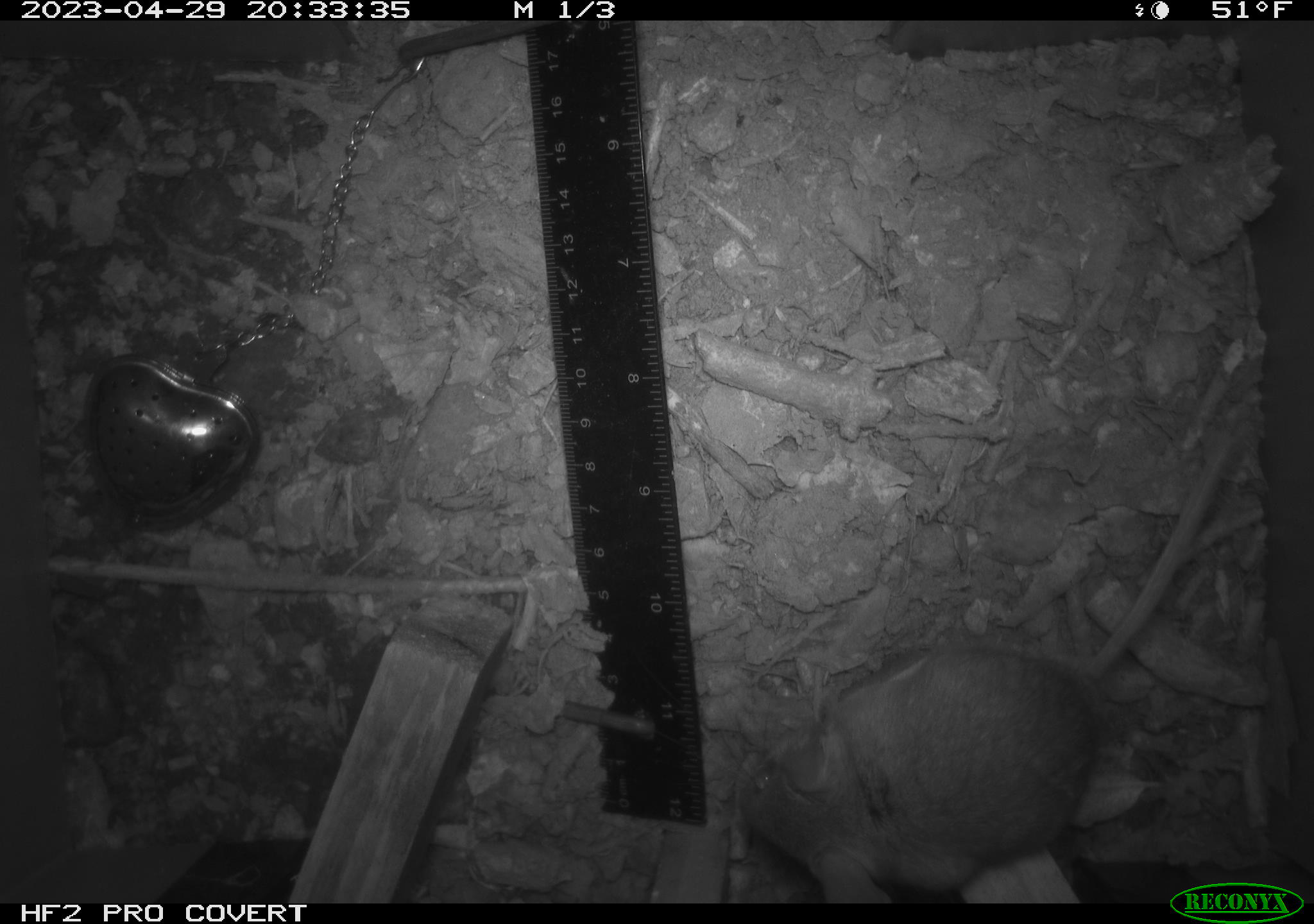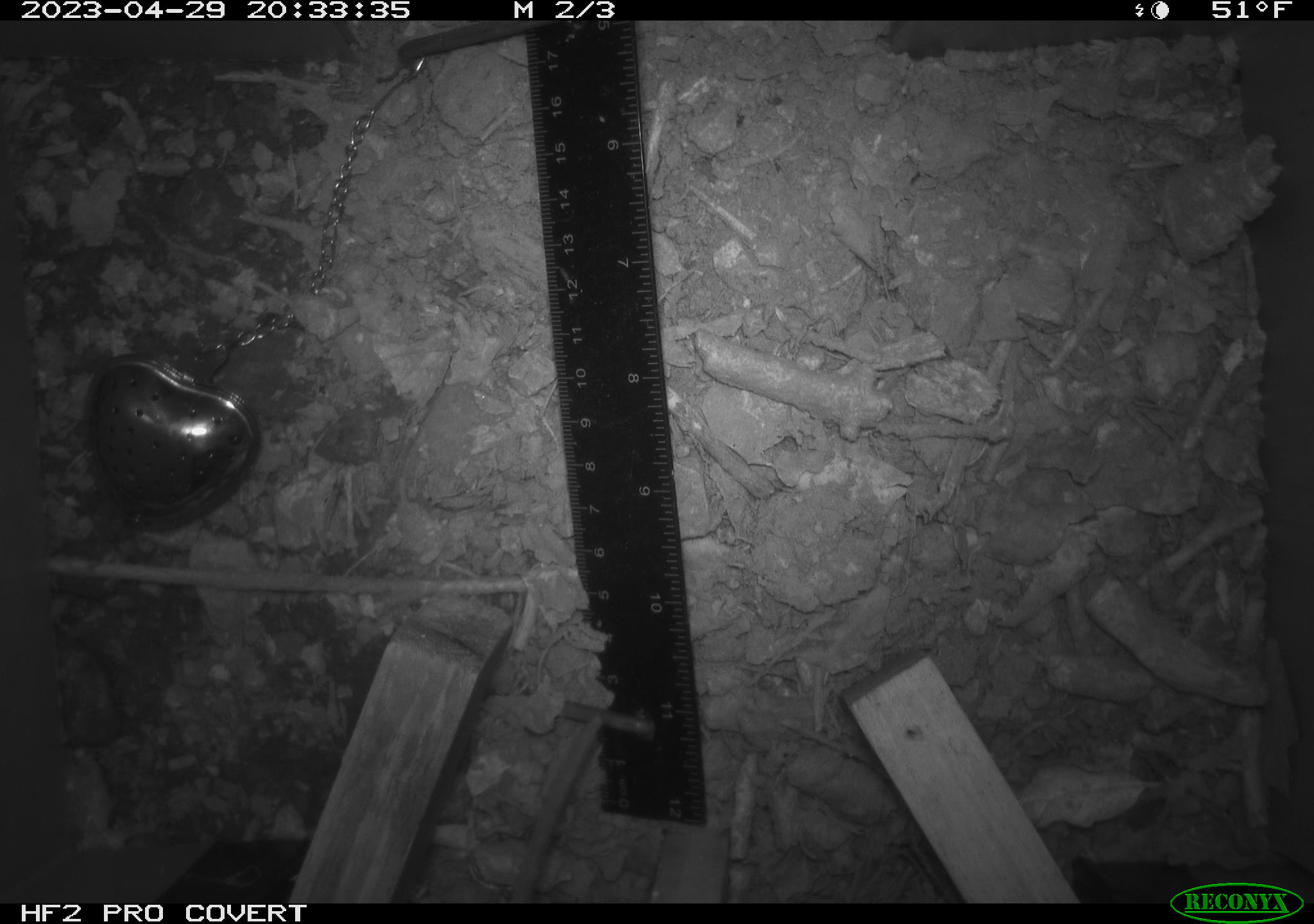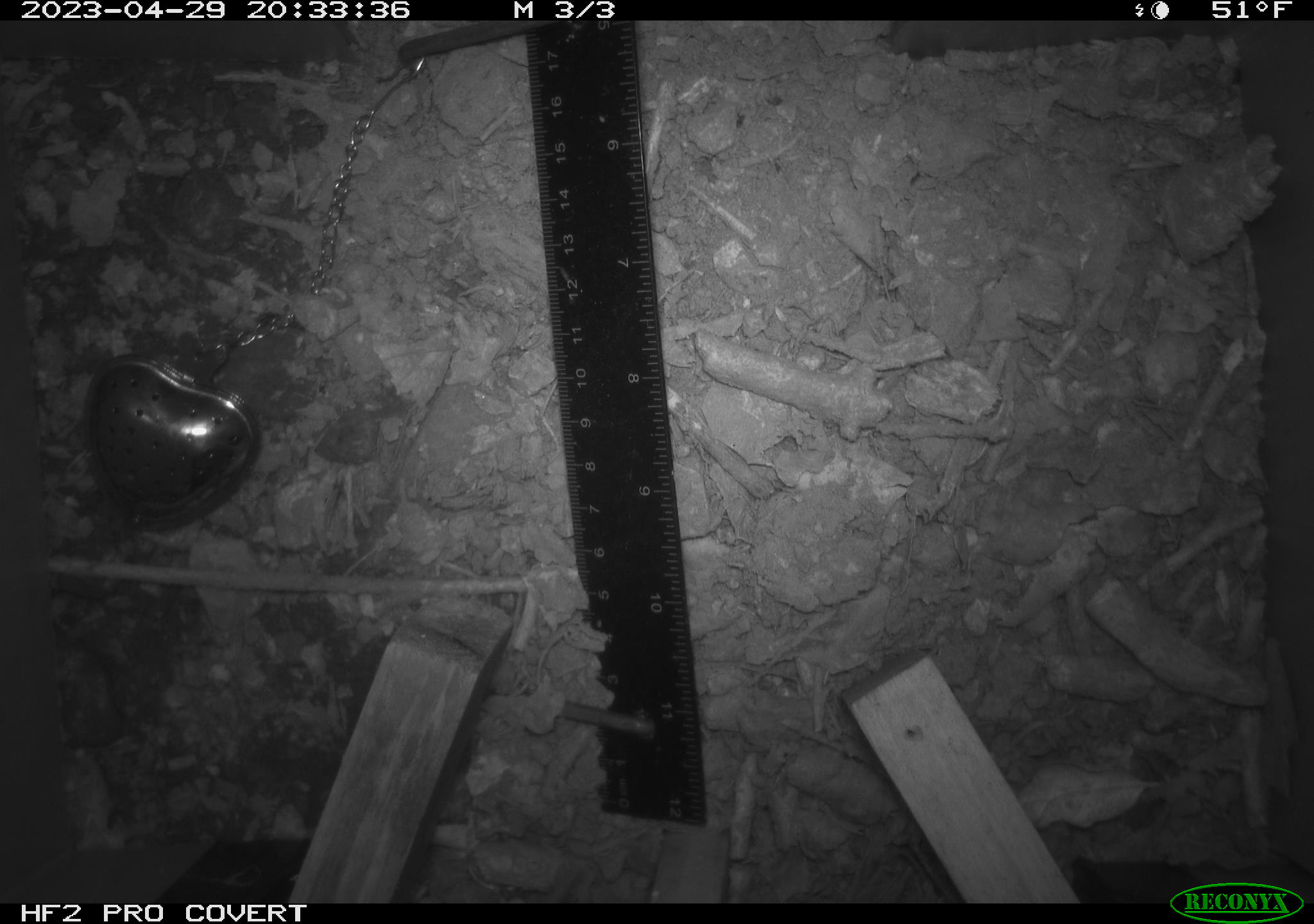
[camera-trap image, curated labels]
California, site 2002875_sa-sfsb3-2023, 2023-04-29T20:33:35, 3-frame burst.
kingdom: Animalia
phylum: Chordata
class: Mammalia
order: Rodentia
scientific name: Rodentia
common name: mouse species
Mouse species (Rodentia).